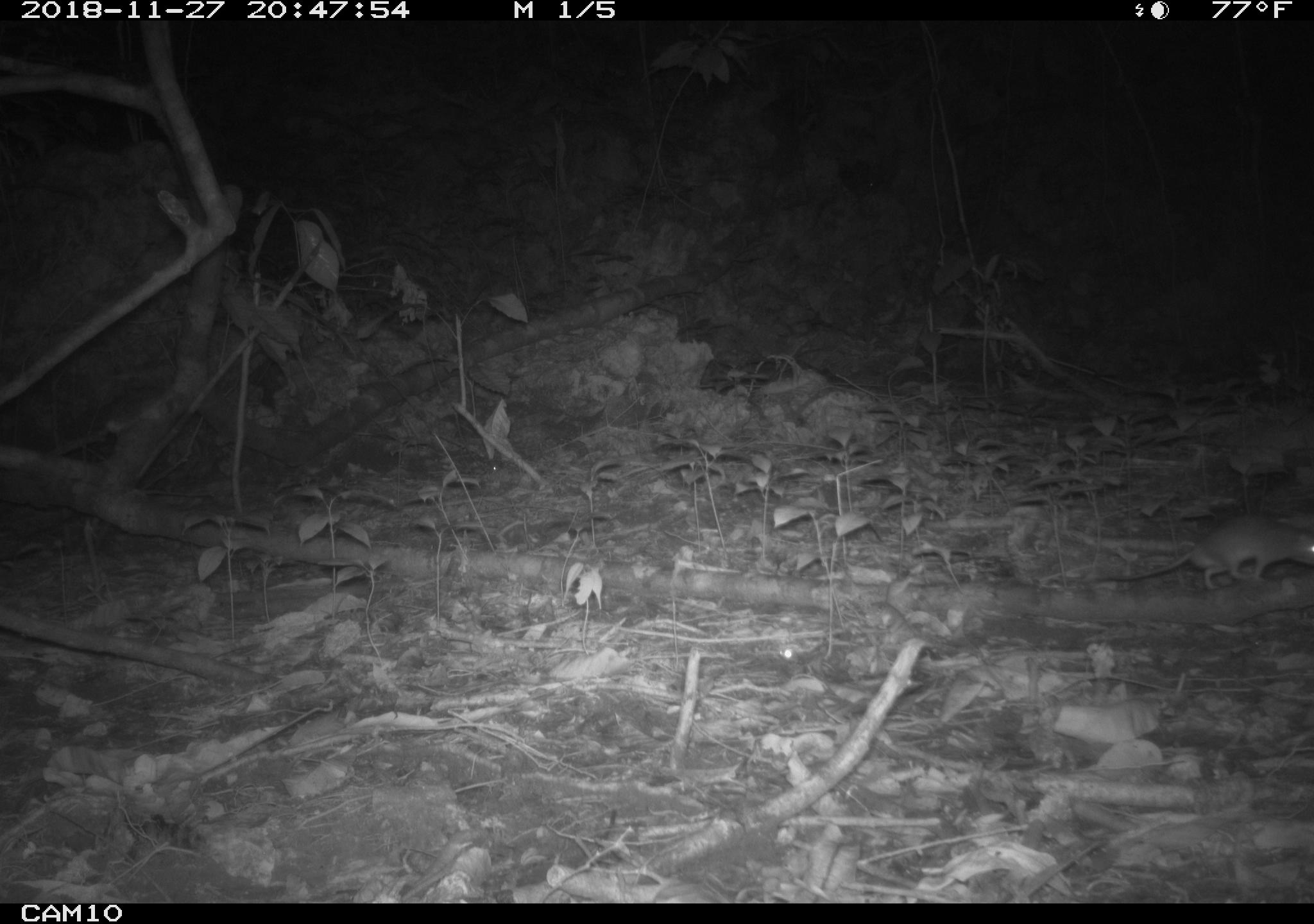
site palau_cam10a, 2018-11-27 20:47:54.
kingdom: Animalia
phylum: Chordata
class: Mammalia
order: Rodentia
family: Muridae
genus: Rattus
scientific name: Rattus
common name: rat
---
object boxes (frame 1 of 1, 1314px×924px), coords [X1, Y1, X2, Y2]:
rat: [1087, 511, 1314, 593]